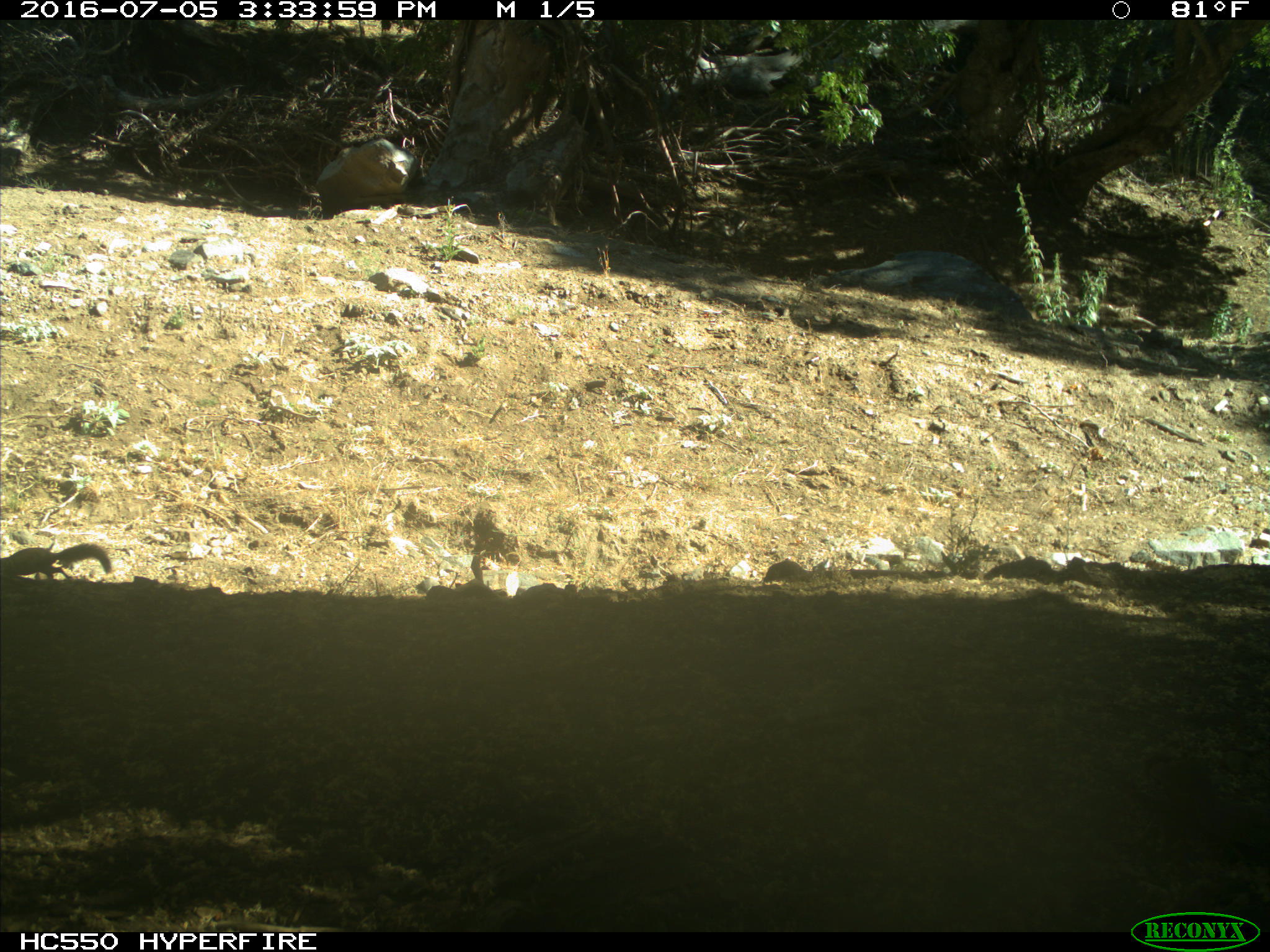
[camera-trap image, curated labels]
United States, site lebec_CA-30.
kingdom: Animalia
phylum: Chordata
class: Mammalia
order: Rodentia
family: Sciuridae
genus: Otospermophilus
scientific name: Otospermophilus beecheyi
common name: california ground squirrel